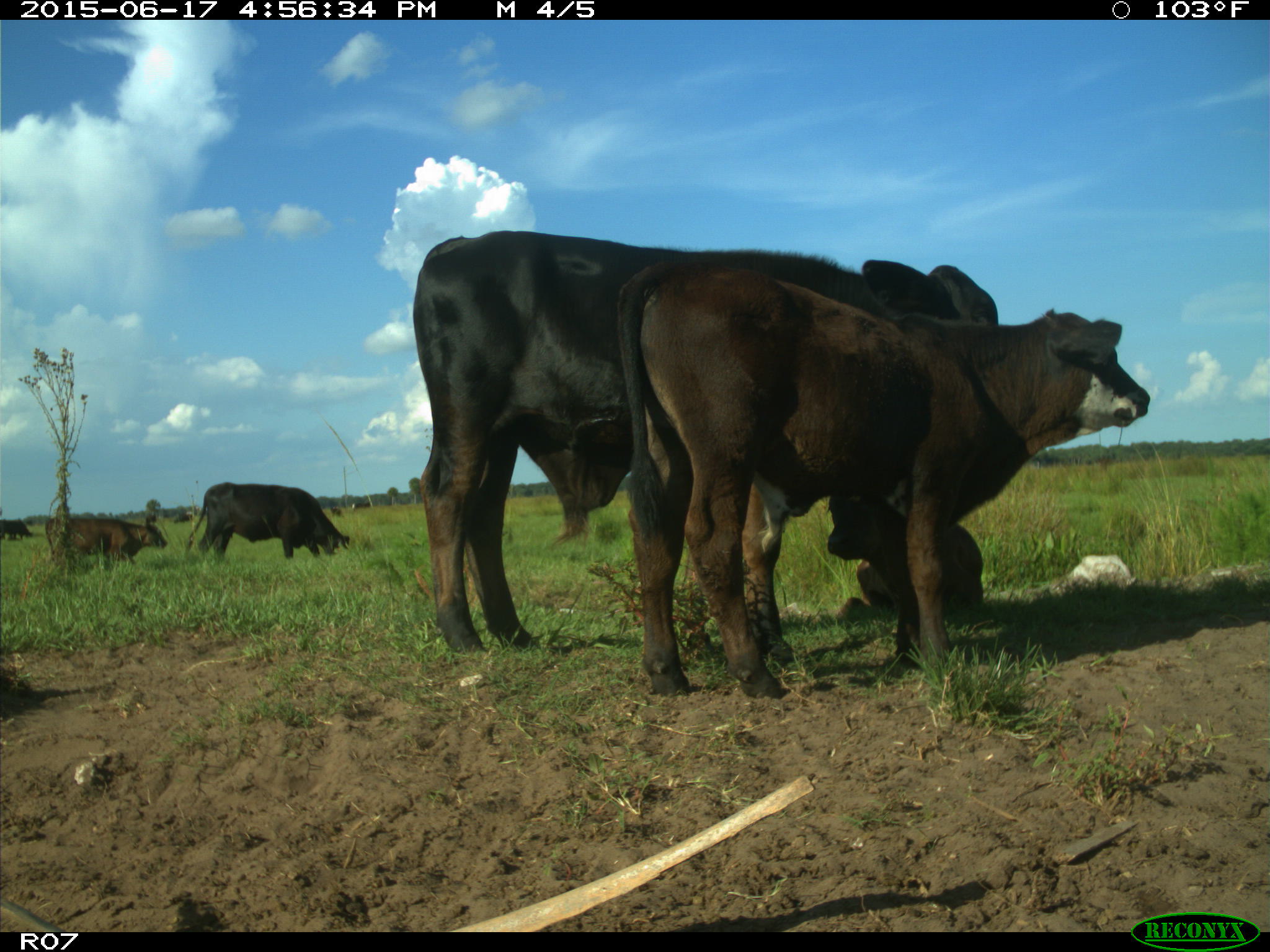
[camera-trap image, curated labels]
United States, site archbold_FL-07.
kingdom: Animalia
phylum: Chordata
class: Mammalia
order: Artiodactyla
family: Bovidae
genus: Bos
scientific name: Bos taurus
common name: domestic cow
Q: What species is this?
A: Bos taurus (domestic cow).